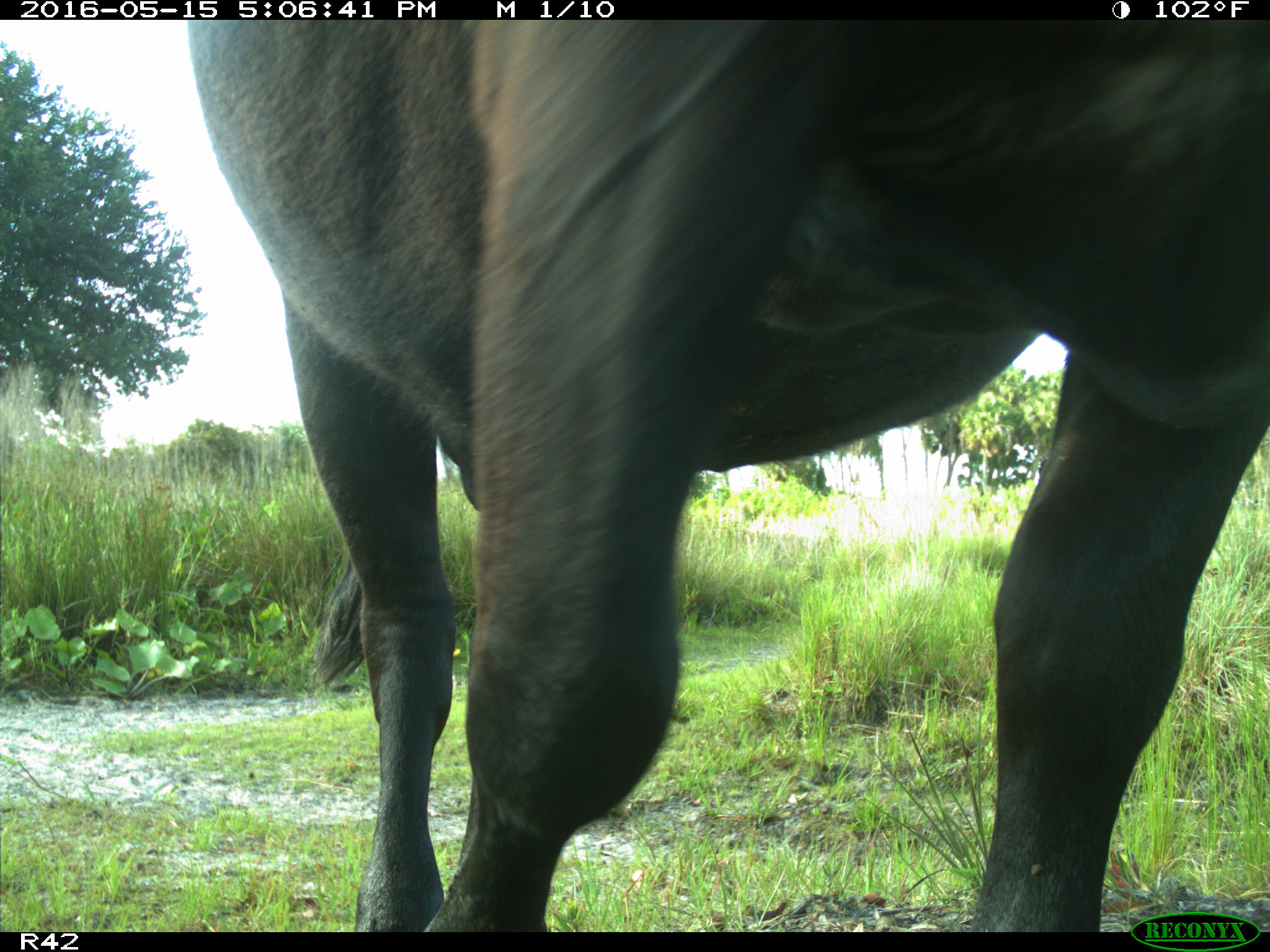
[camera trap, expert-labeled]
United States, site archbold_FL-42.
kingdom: Animalia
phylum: Chordata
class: Mammalia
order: Artiodactyla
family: Bovidae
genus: Bos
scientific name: Bos taurus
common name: domestic cow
Bos taurus (domestic cow).